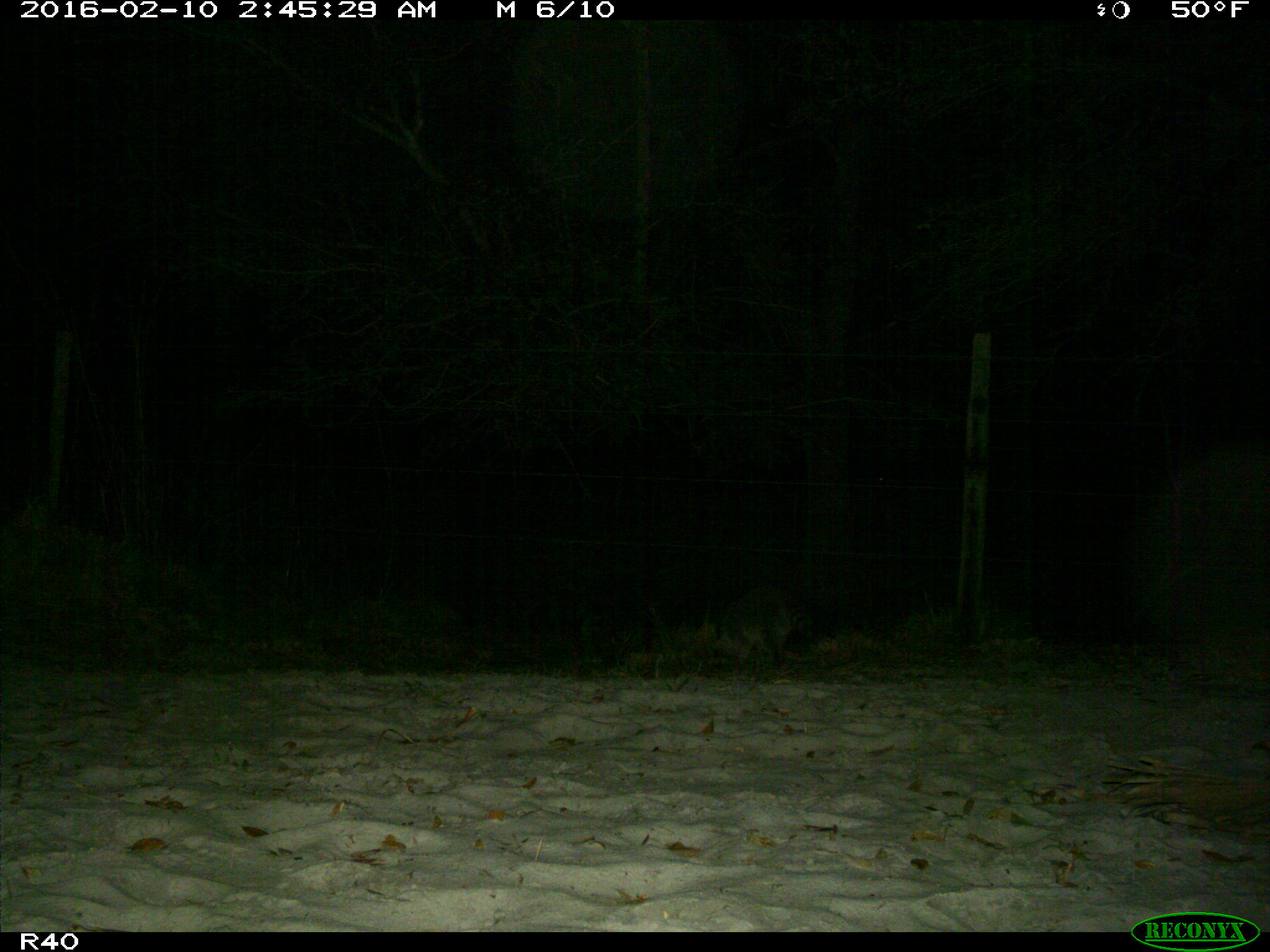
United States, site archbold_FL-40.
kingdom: Animalia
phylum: Chordata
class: Mammalia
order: Carnivora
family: Procyonidae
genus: Procyon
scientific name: Procyon lotor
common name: common raccoon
Procyon lotor (common raccoon).